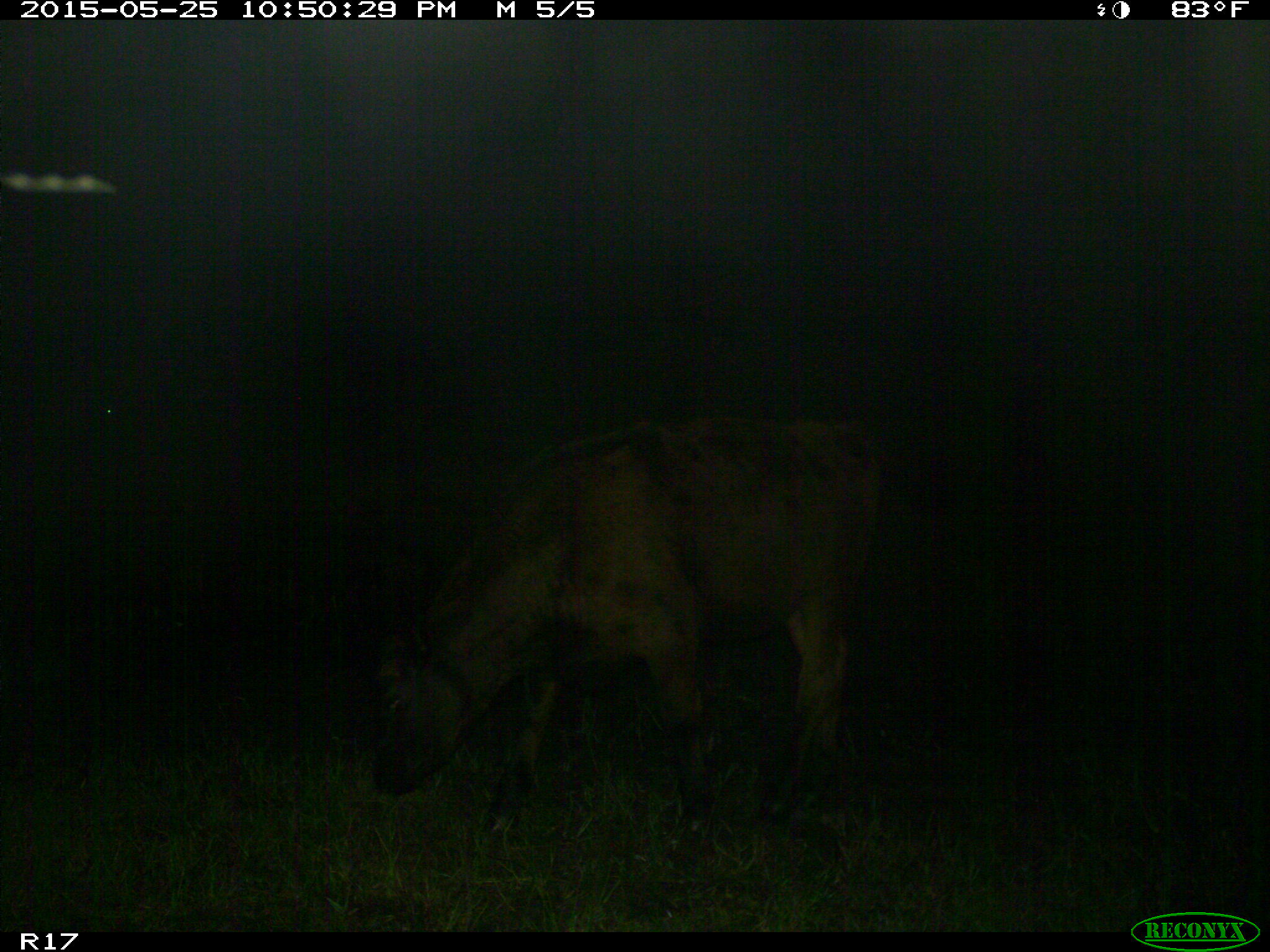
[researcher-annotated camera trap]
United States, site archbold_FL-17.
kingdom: Animalia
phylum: Chordata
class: Mammalia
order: Artiodactyla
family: Bovidae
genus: Bos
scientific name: Bos taurus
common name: domestic cow